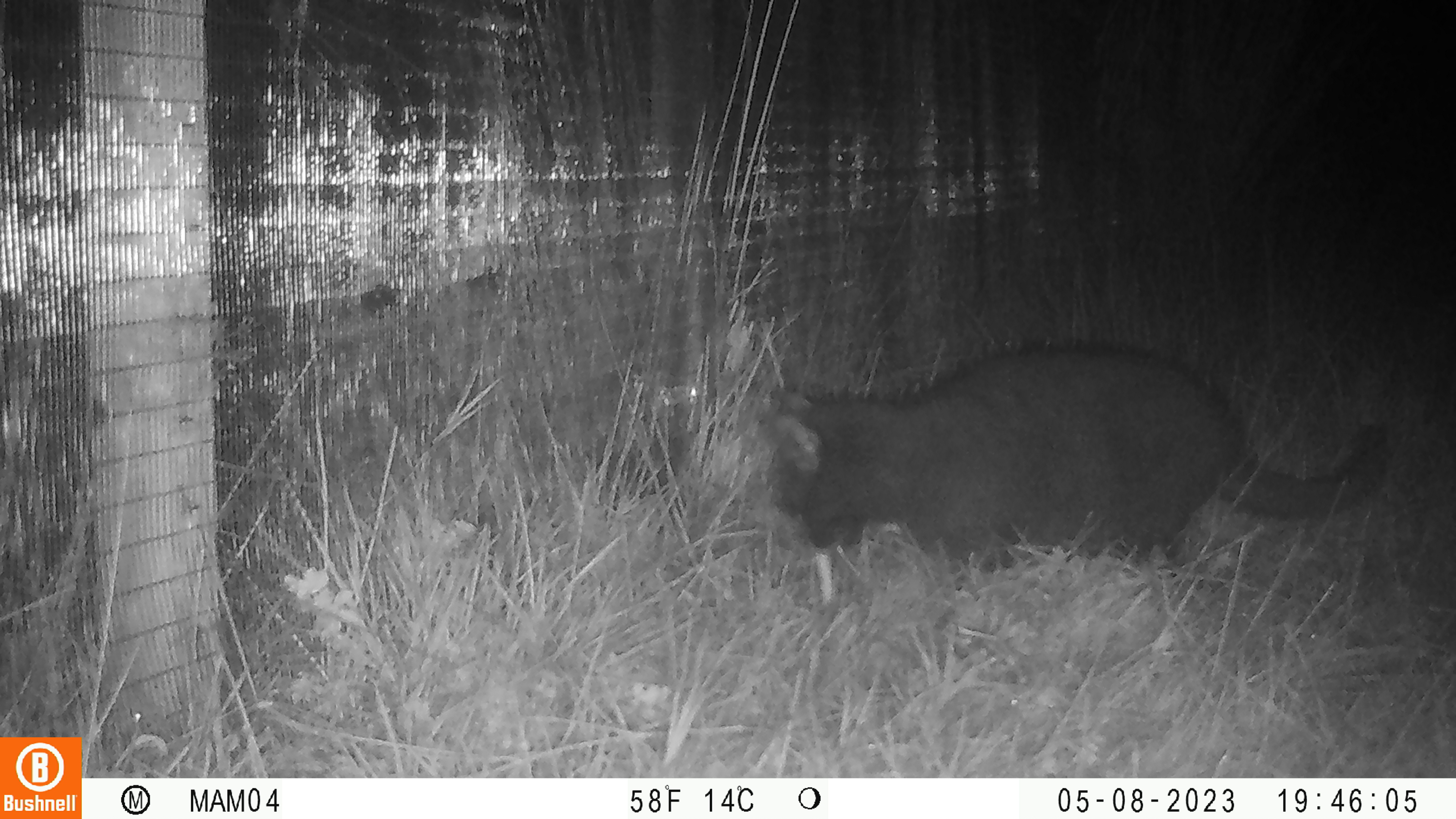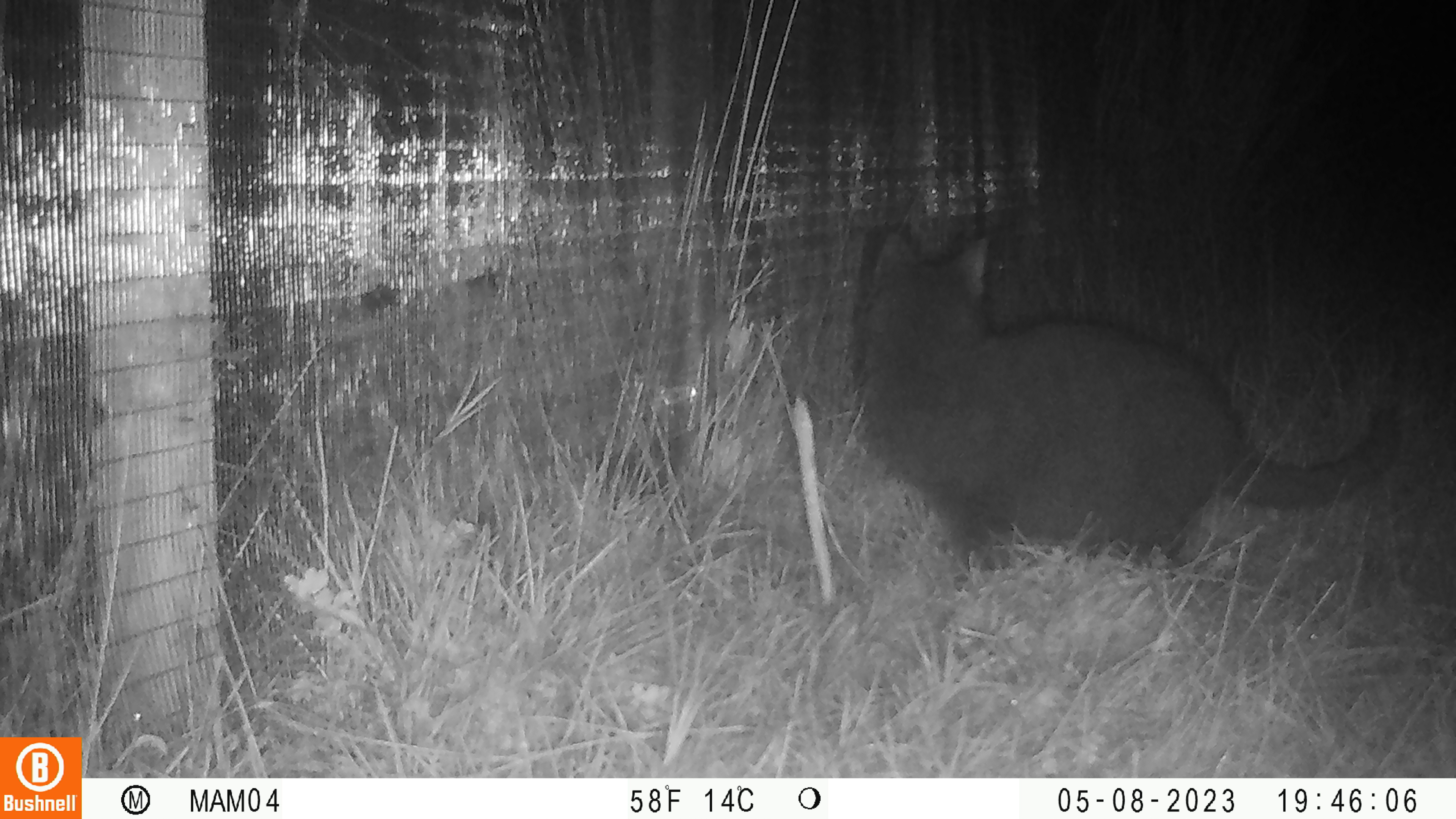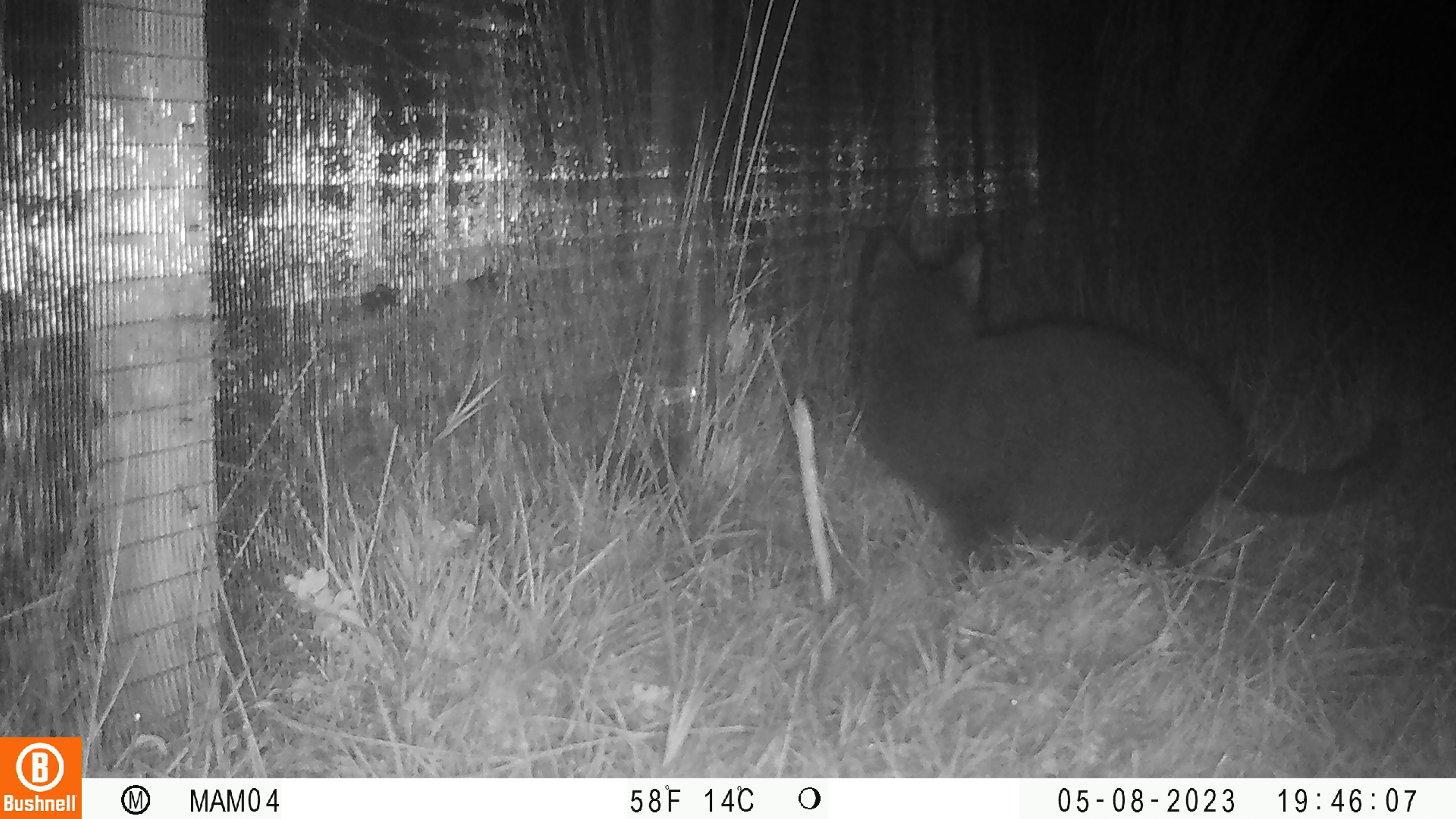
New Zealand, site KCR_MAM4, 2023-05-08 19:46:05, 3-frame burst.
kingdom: Animalia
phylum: Chordata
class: Mammalia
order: Carnivora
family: Felidae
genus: Felis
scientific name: Felis catus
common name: domestic cat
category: cat